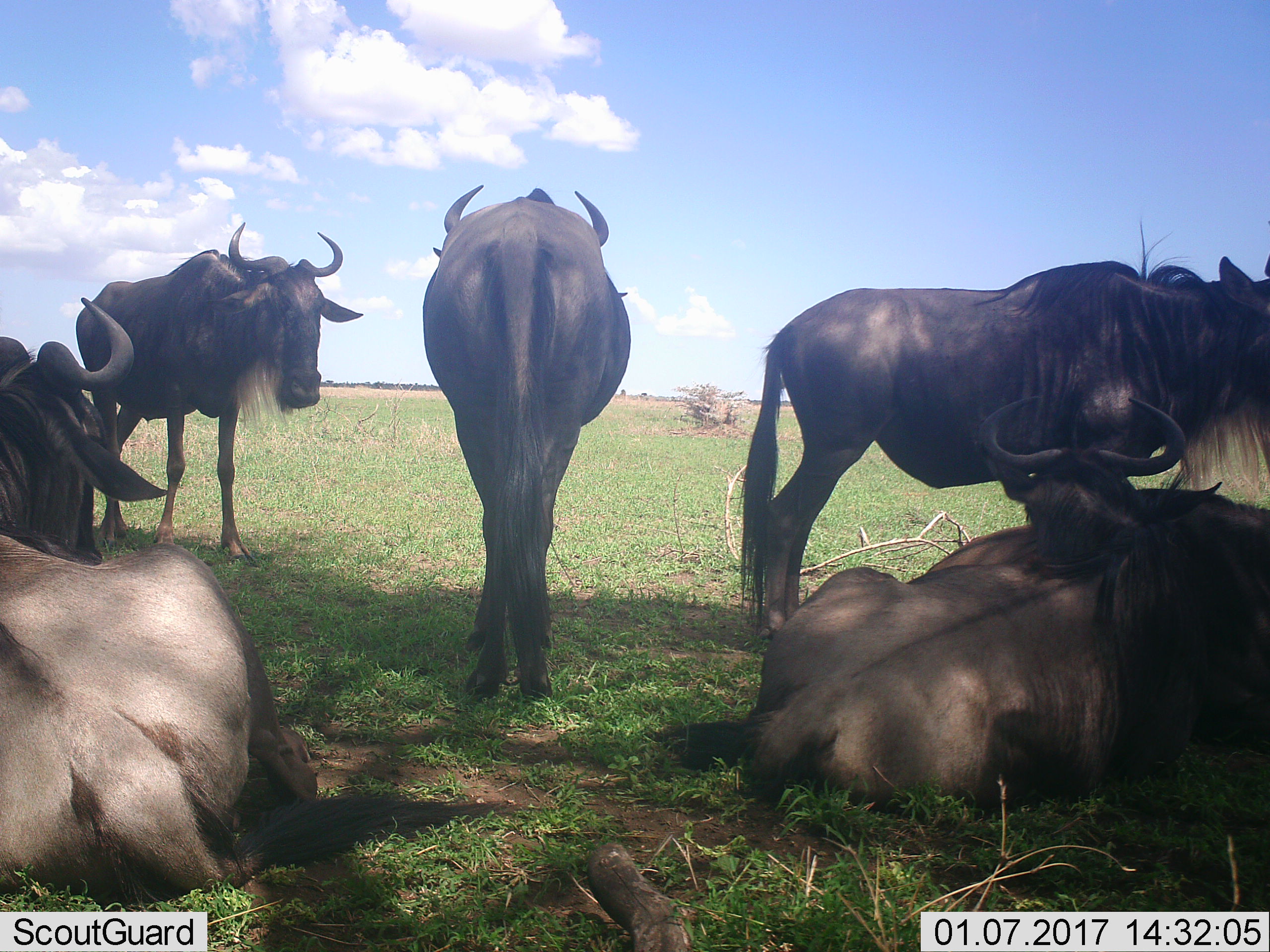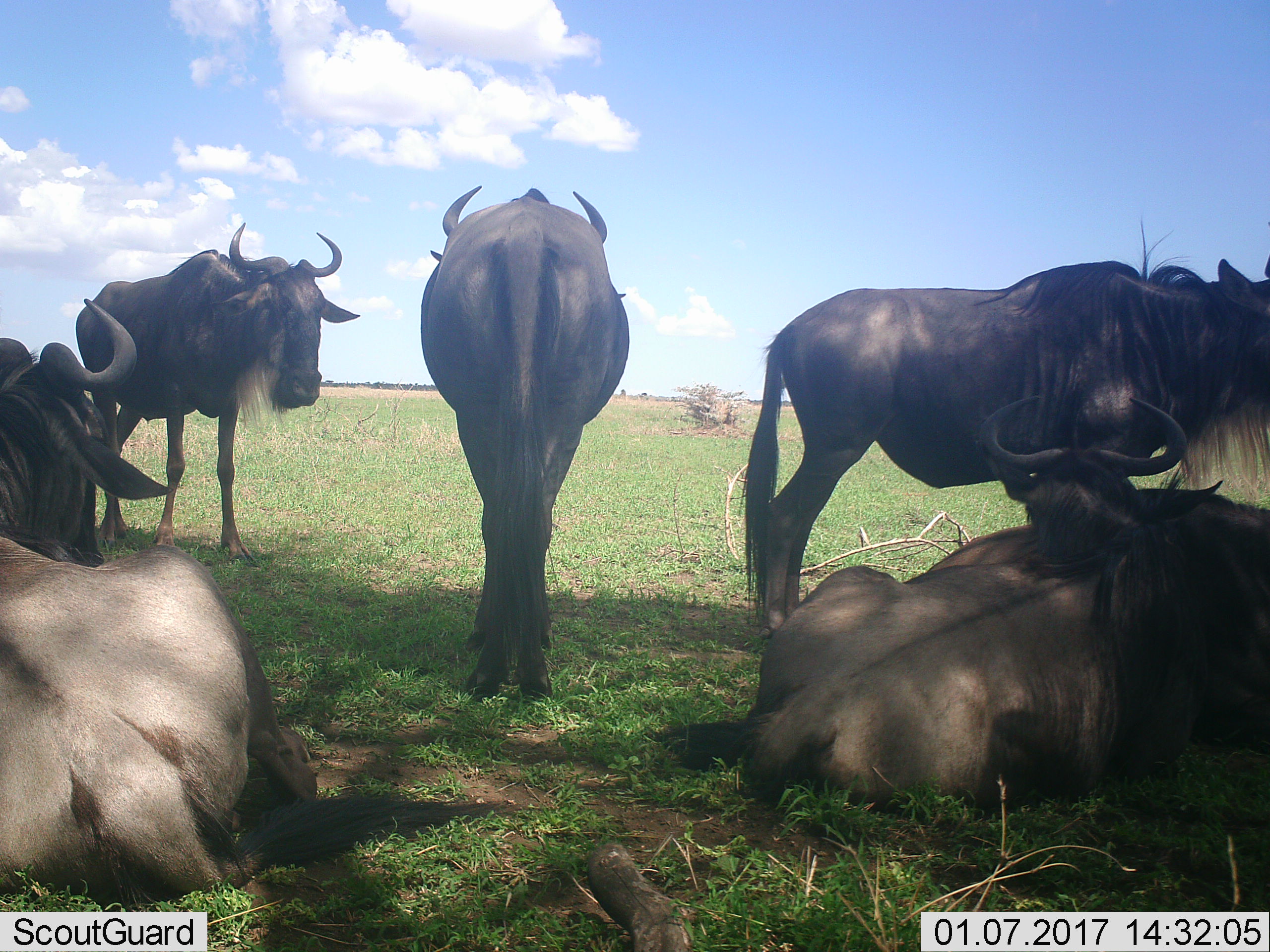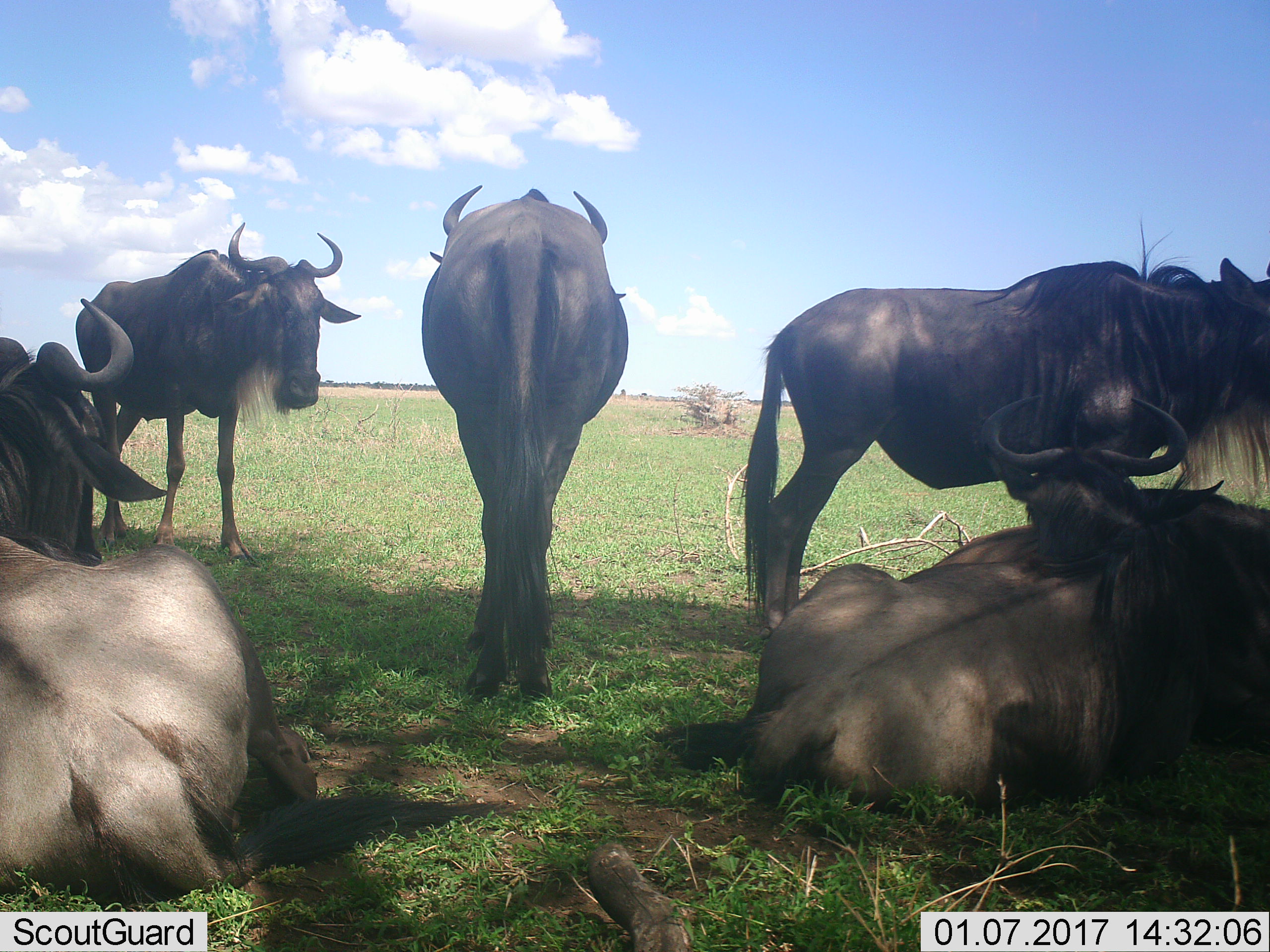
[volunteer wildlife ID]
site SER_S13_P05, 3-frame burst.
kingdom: Animalia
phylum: Chordata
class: Mammalia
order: Artiodactyla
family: Bovidae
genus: Connochaetes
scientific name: Connochaetes taurinus taurinus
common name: blue wildebeest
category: wildebeestblue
Wildebeestblue (blue wildebeest) (Connochaetes taurinus taurinus), count 6. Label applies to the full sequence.